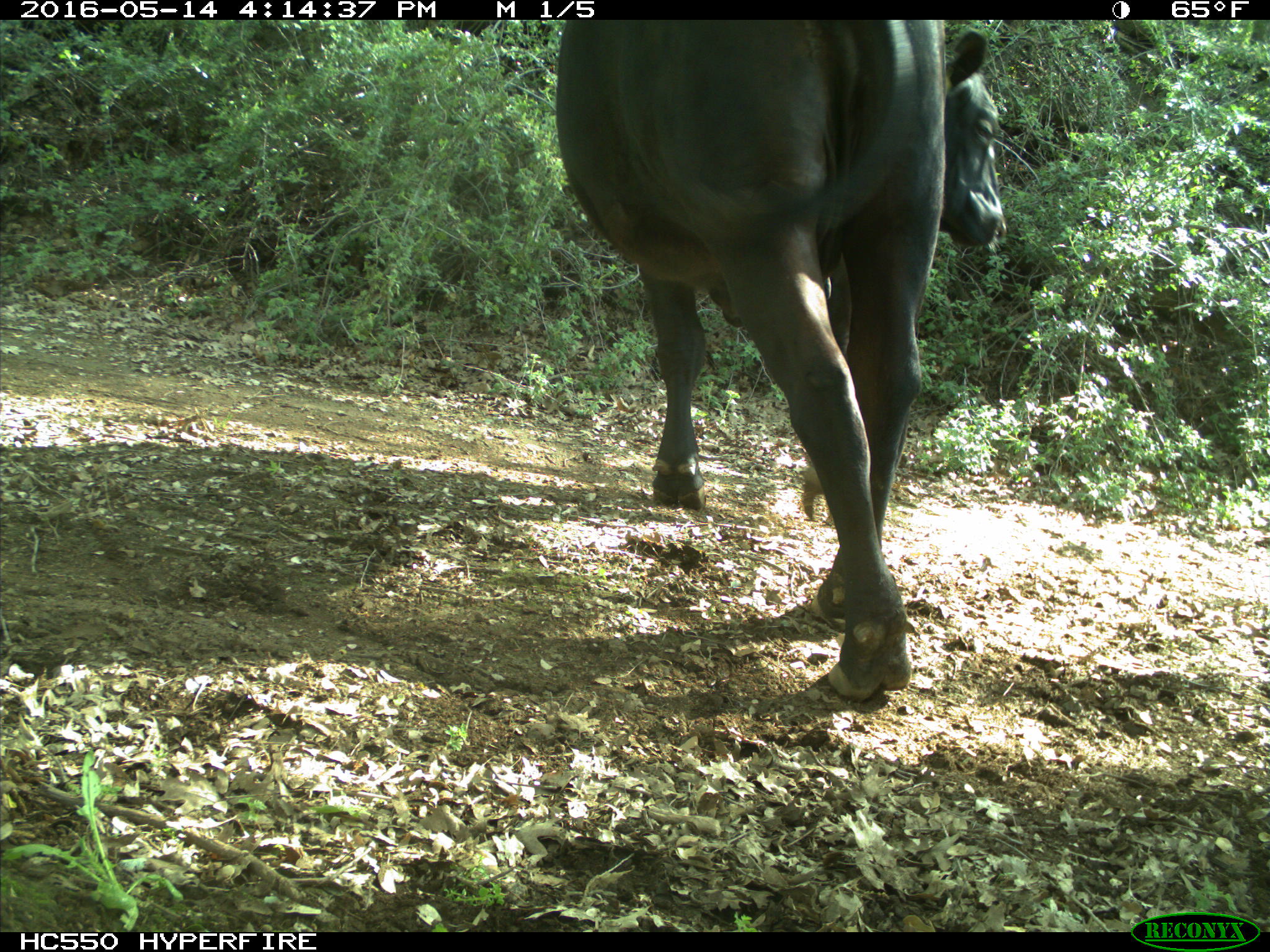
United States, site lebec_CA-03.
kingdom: Animalia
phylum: Chordata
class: Mammalia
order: Artiodactyla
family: Bovidae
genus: Bos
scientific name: Bos taurus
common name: domestic cow